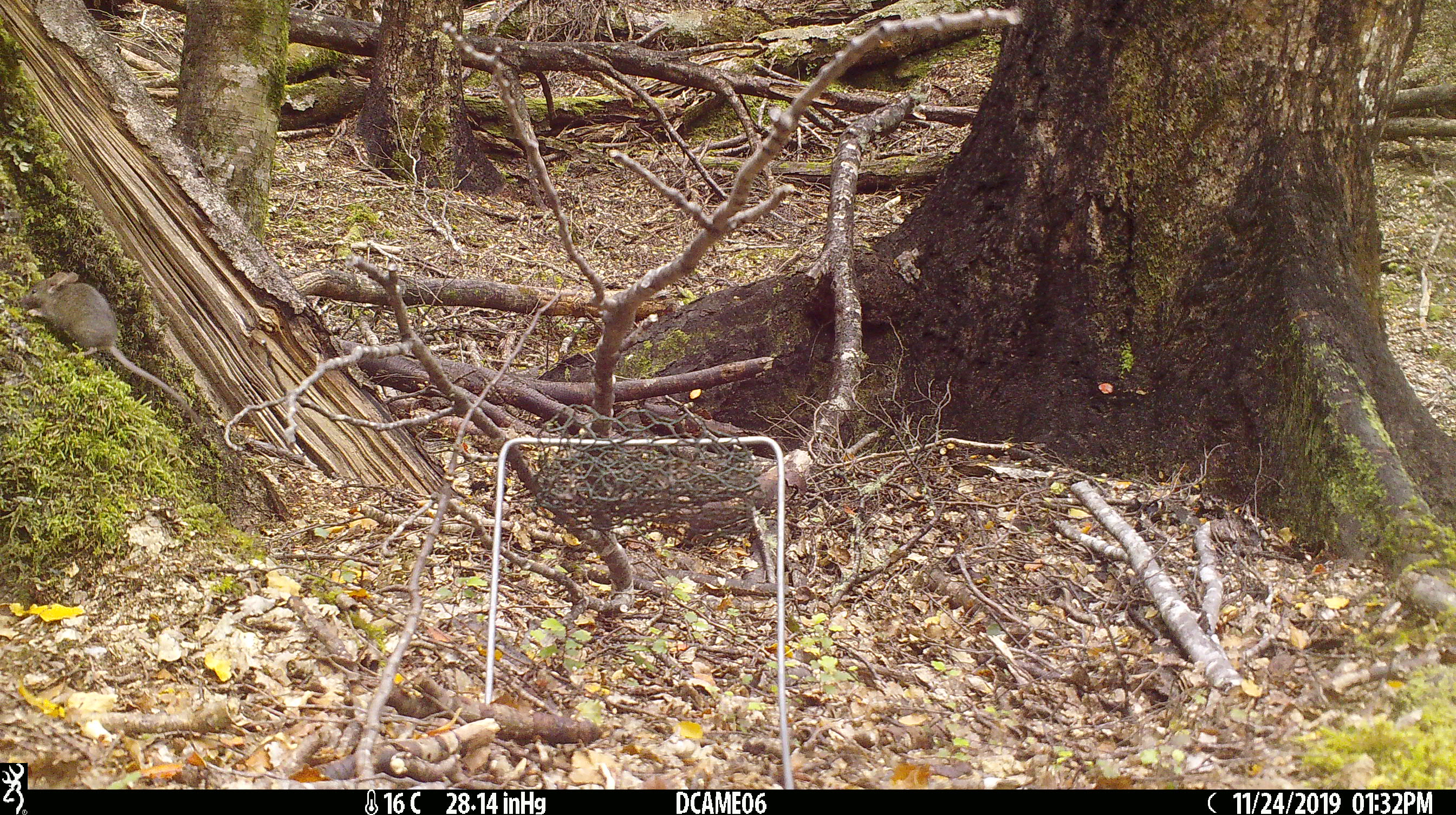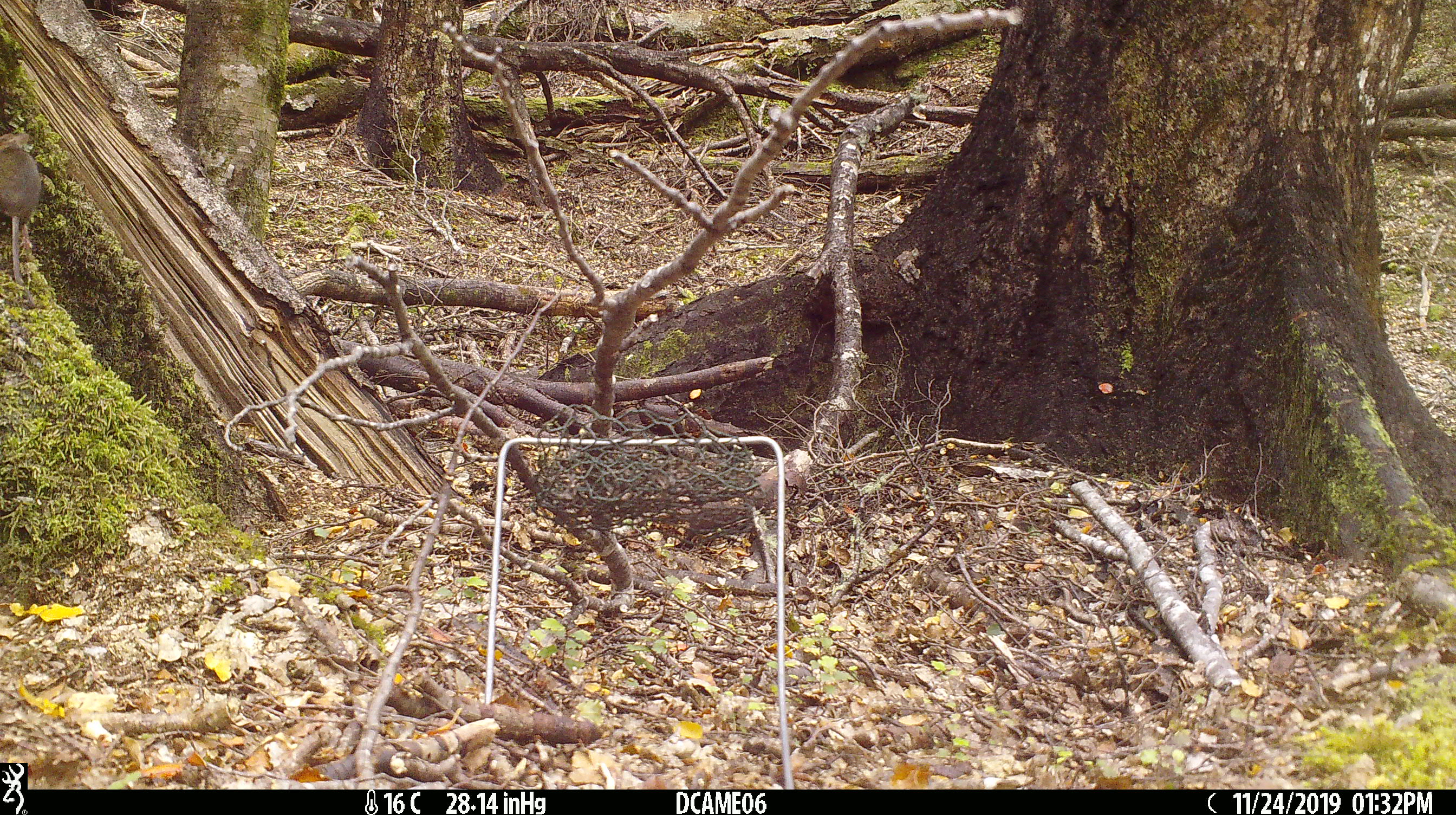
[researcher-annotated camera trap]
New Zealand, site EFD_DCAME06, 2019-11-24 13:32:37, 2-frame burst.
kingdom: Animalia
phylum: Chordata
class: Mammalia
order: Rodentia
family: Muridae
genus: Mus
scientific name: Mus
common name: mouse